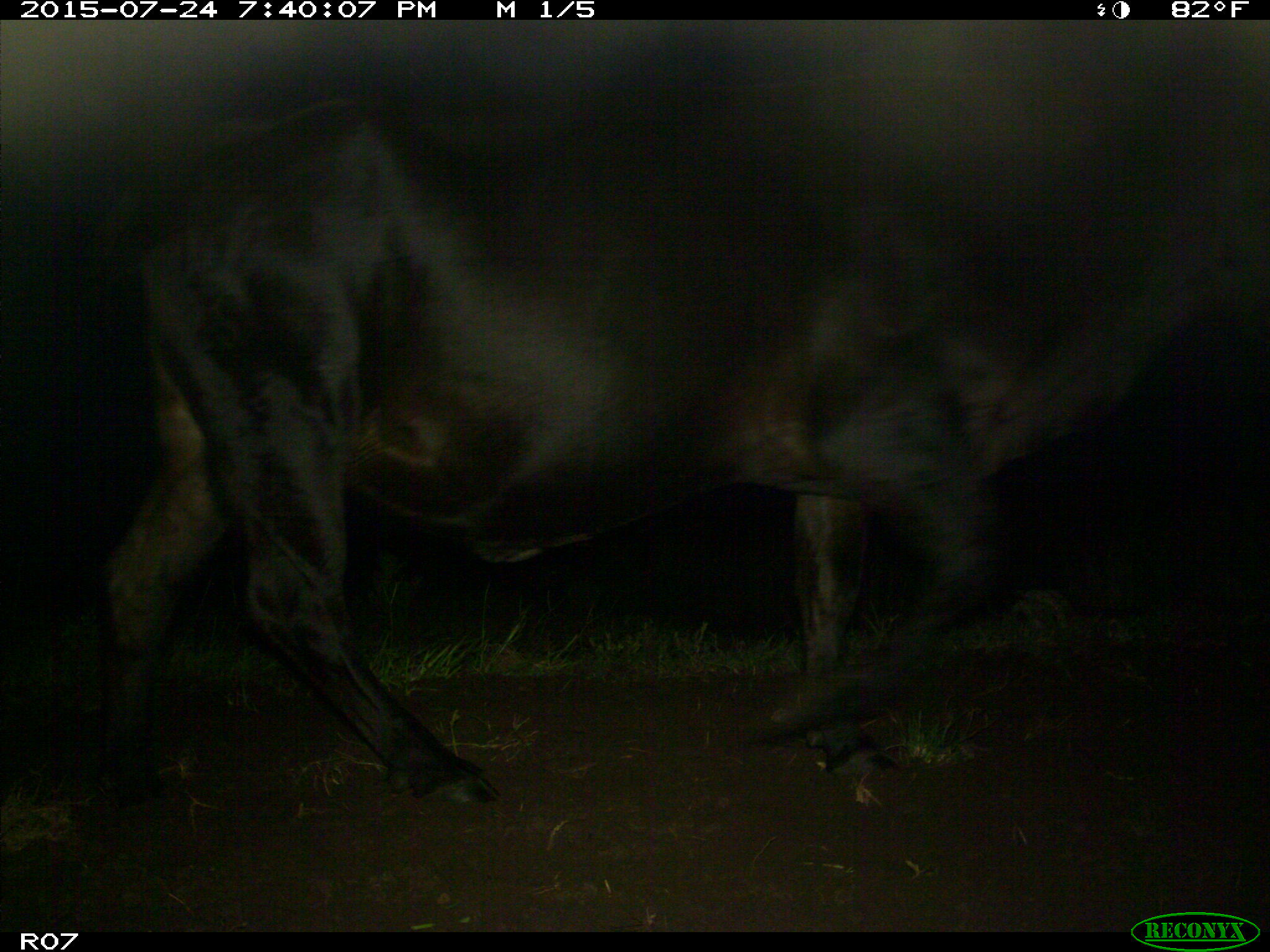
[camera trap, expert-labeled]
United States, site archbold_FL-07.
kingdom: Animalia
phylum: Chordata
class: Mammalia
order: Artiodactyla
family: Bovidae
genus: Bos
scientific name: Bos taurus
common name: domestic cow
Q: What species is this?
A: Bos taurus (domestic cow).